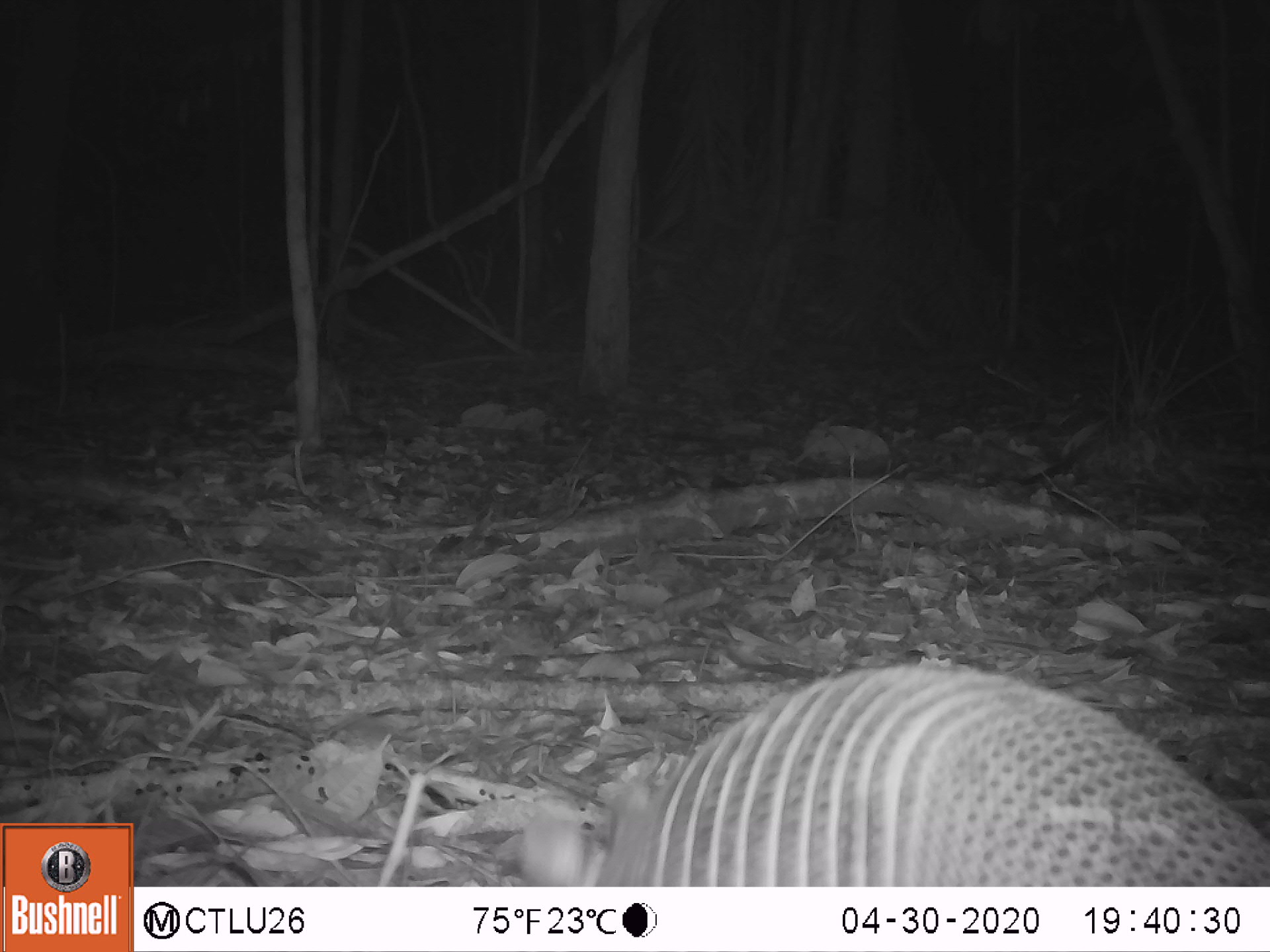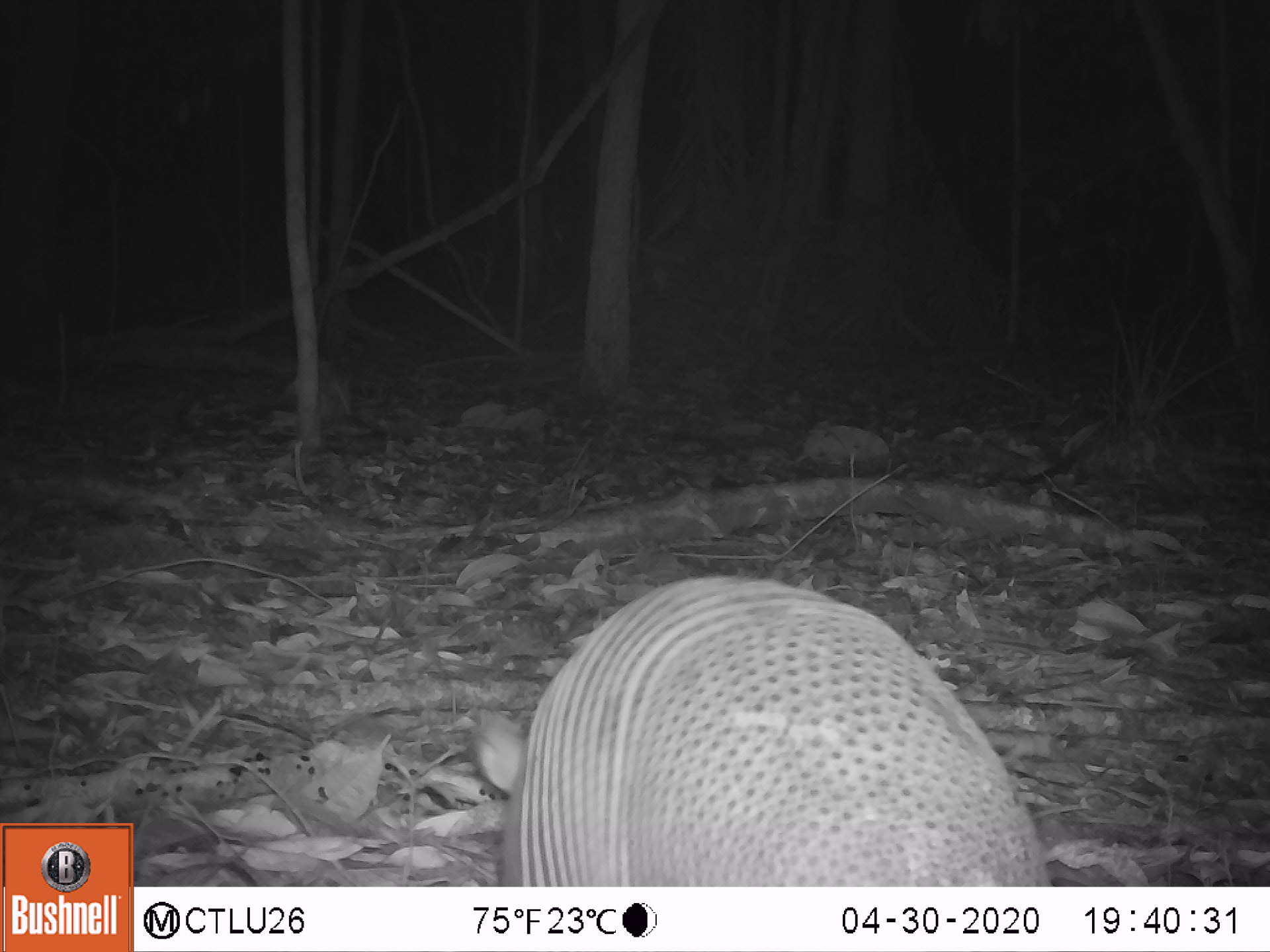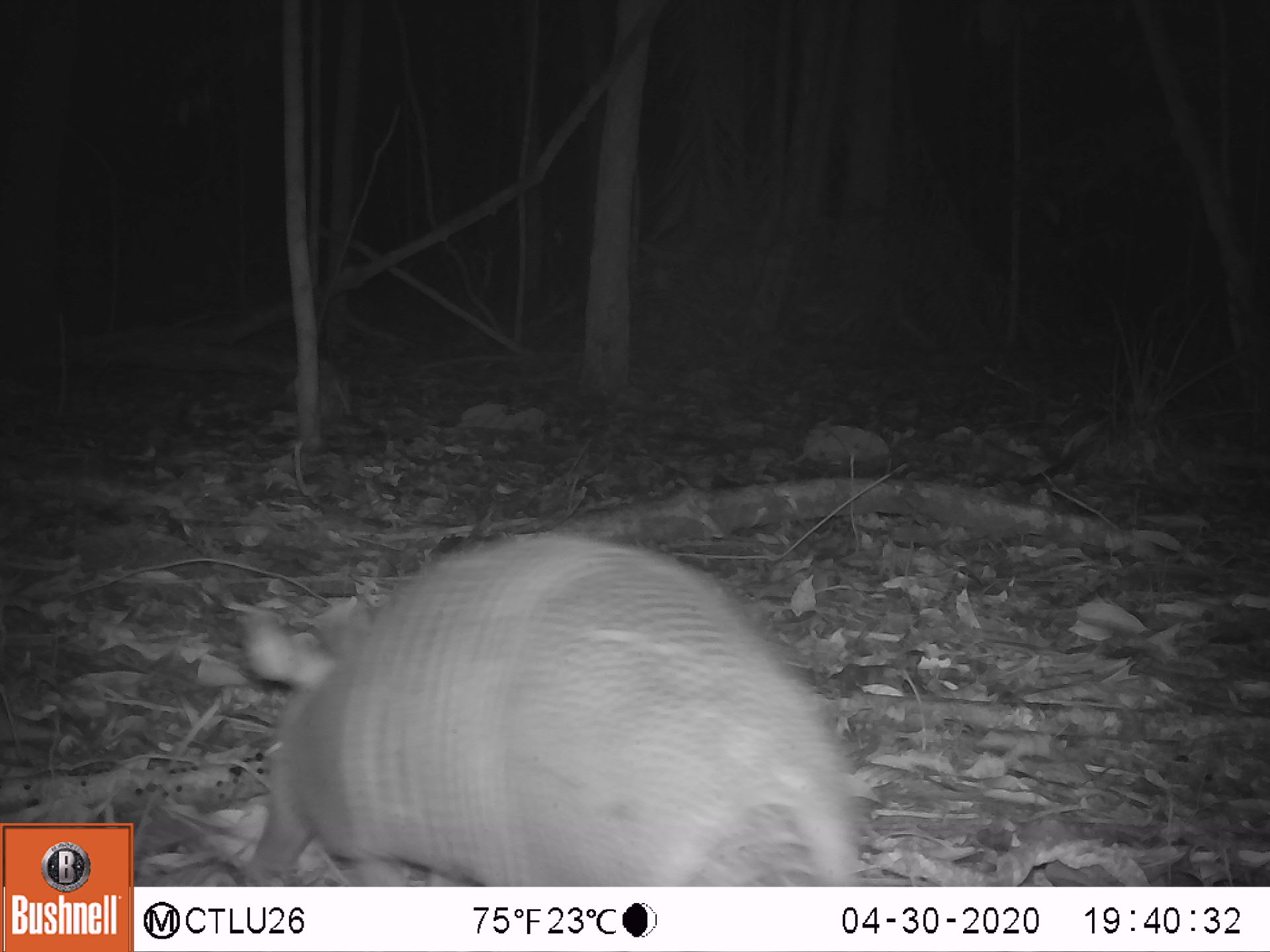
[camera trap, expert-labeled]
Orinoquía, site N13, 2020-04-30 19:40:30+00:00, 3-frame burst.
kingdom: Animalia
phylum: Chordata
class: Mammalia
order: Cingulata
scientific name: Cingulata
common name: armadillo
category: unknown armadillo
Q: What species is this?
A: Unknown armadillo (armadillo) (Cingulata).